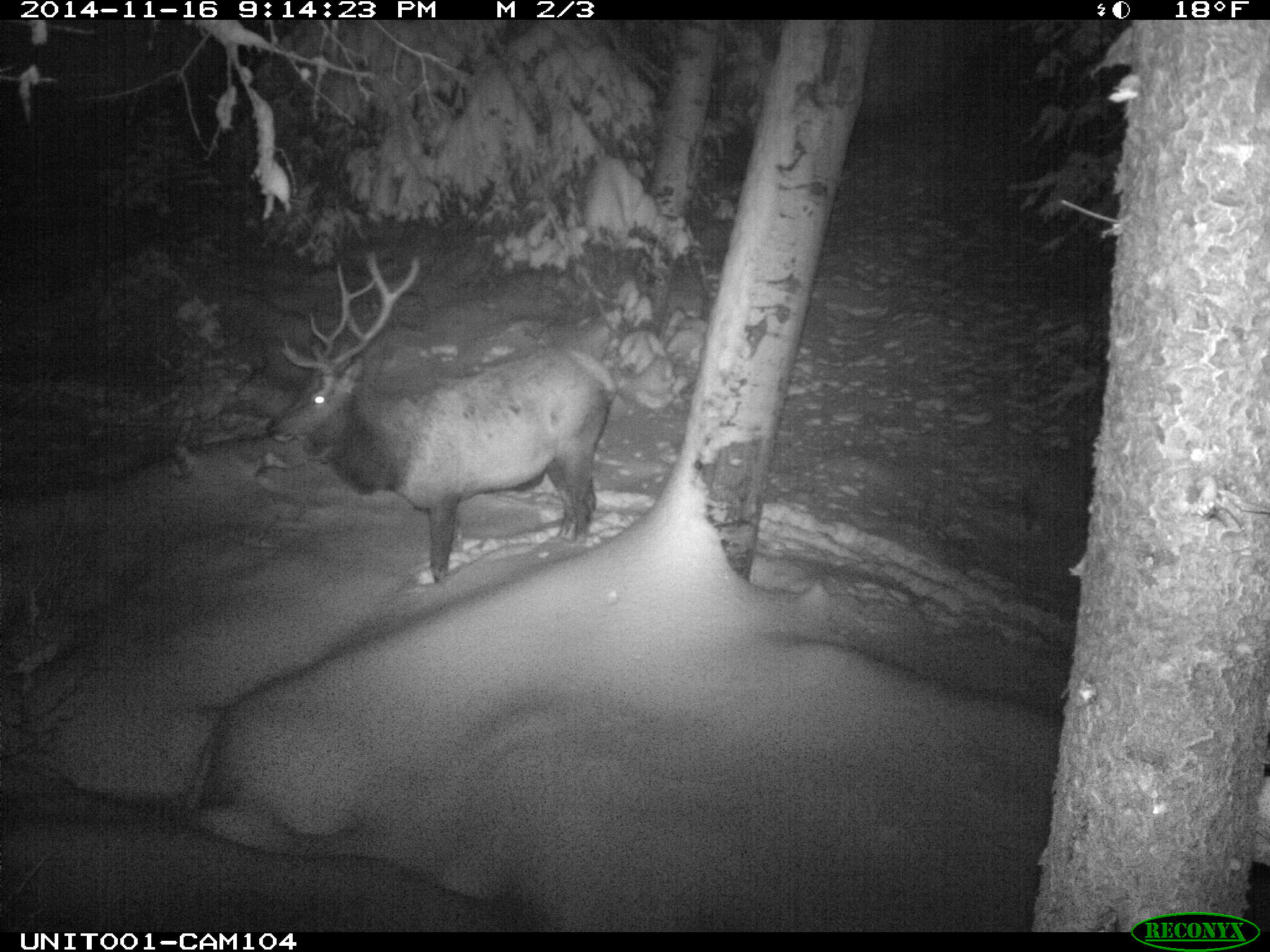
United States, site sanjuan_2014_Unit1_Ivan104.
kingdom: Animalia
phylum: Chordata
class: Mammalia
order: Artiodactyla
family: Cervidae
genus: Cervus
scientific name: Cervus elaphus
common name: red deer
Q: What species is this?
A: Cervus elaphus (red deer).